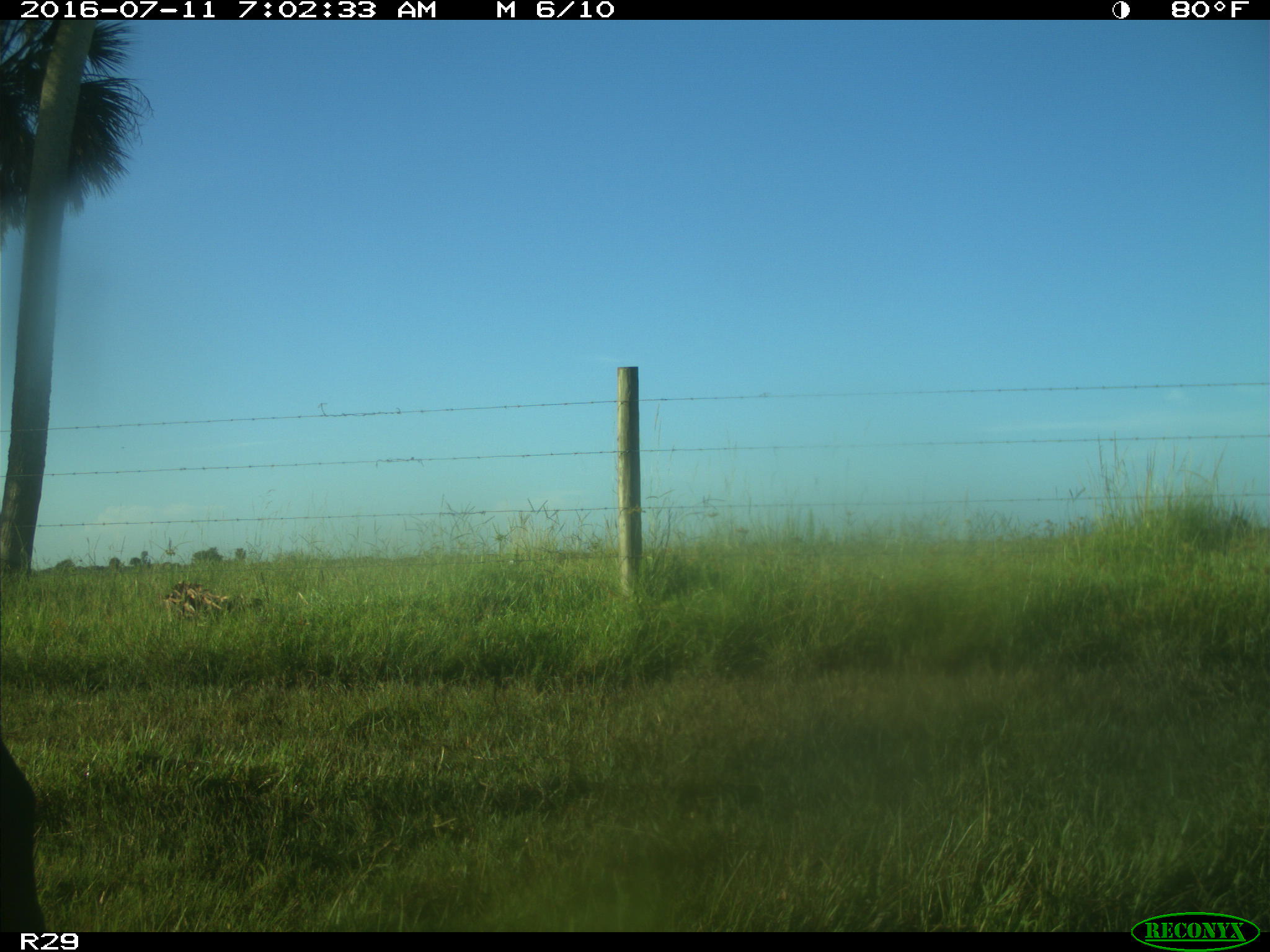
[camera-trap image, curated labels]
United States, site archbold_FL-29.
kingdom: Animalia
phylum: Chordata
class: Mammalia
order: Artiodactyla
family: Bovidae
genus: Bos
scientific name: Bos taurus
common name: domestic cow